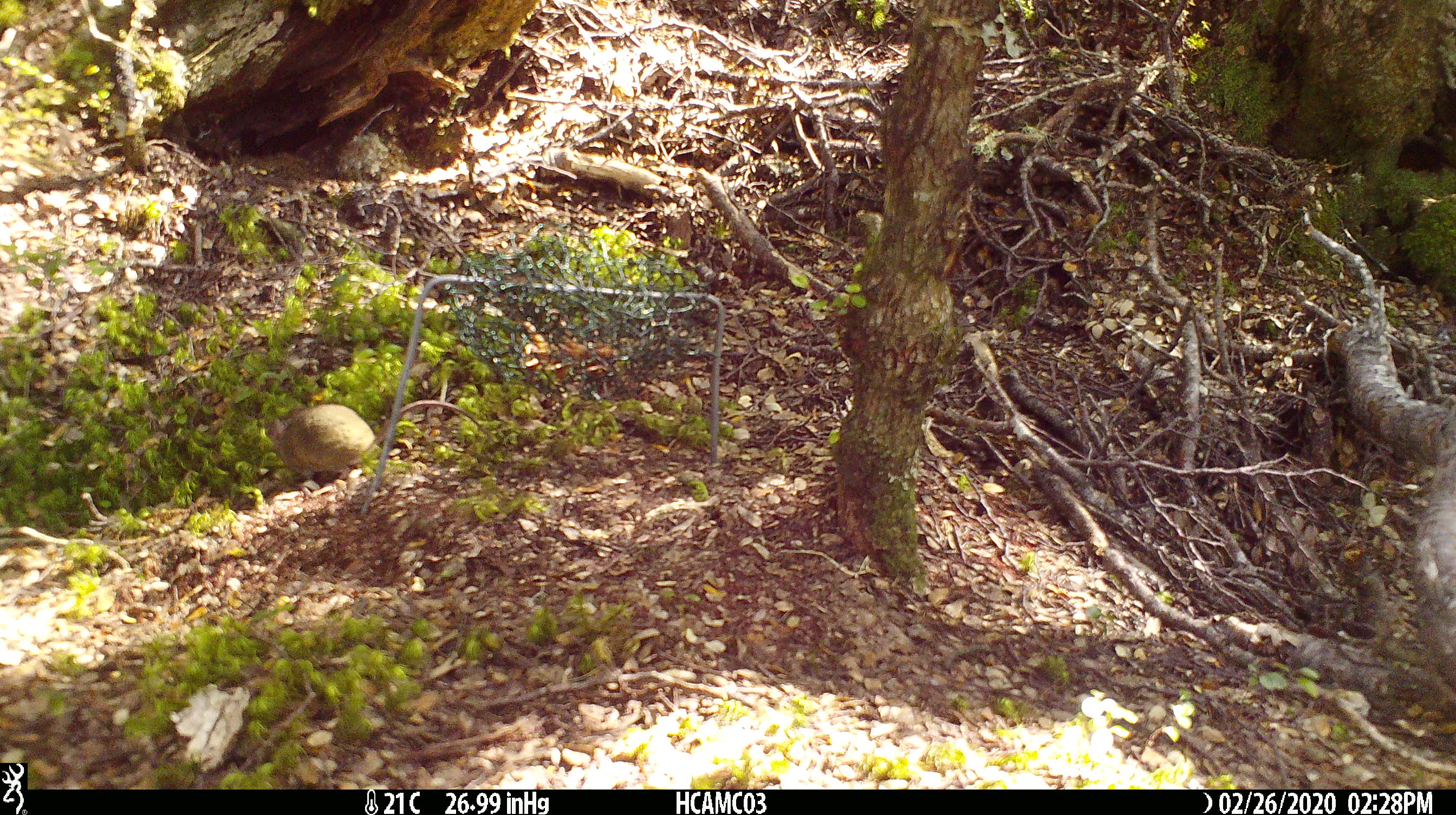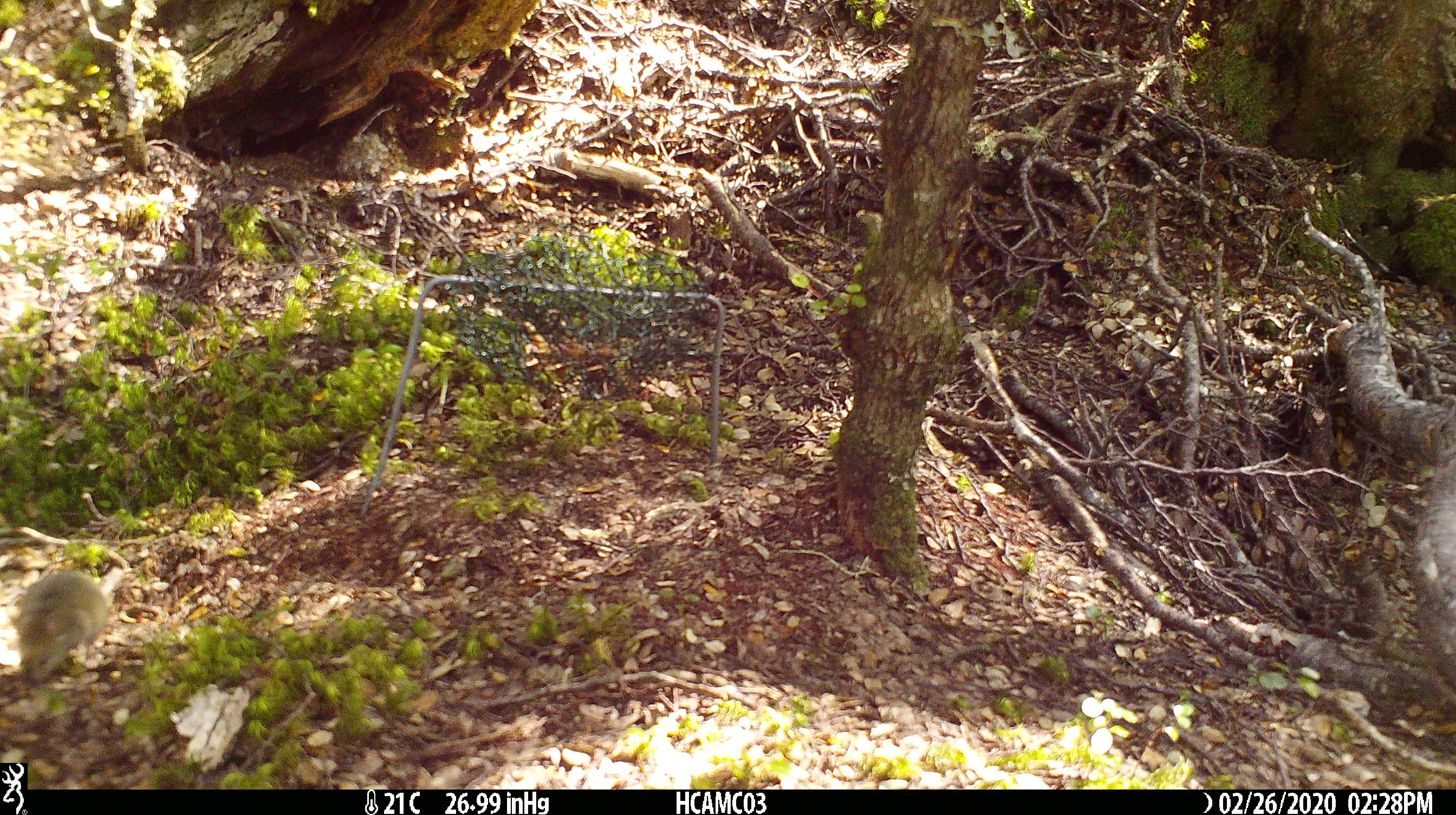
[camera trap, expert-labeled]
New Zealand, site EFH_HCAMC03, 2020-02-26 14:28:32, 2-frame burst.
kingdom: Animalia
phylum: Chordata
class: Mammalia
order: Rodentia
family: Muridae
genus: Mus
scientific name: Mus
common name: mouse